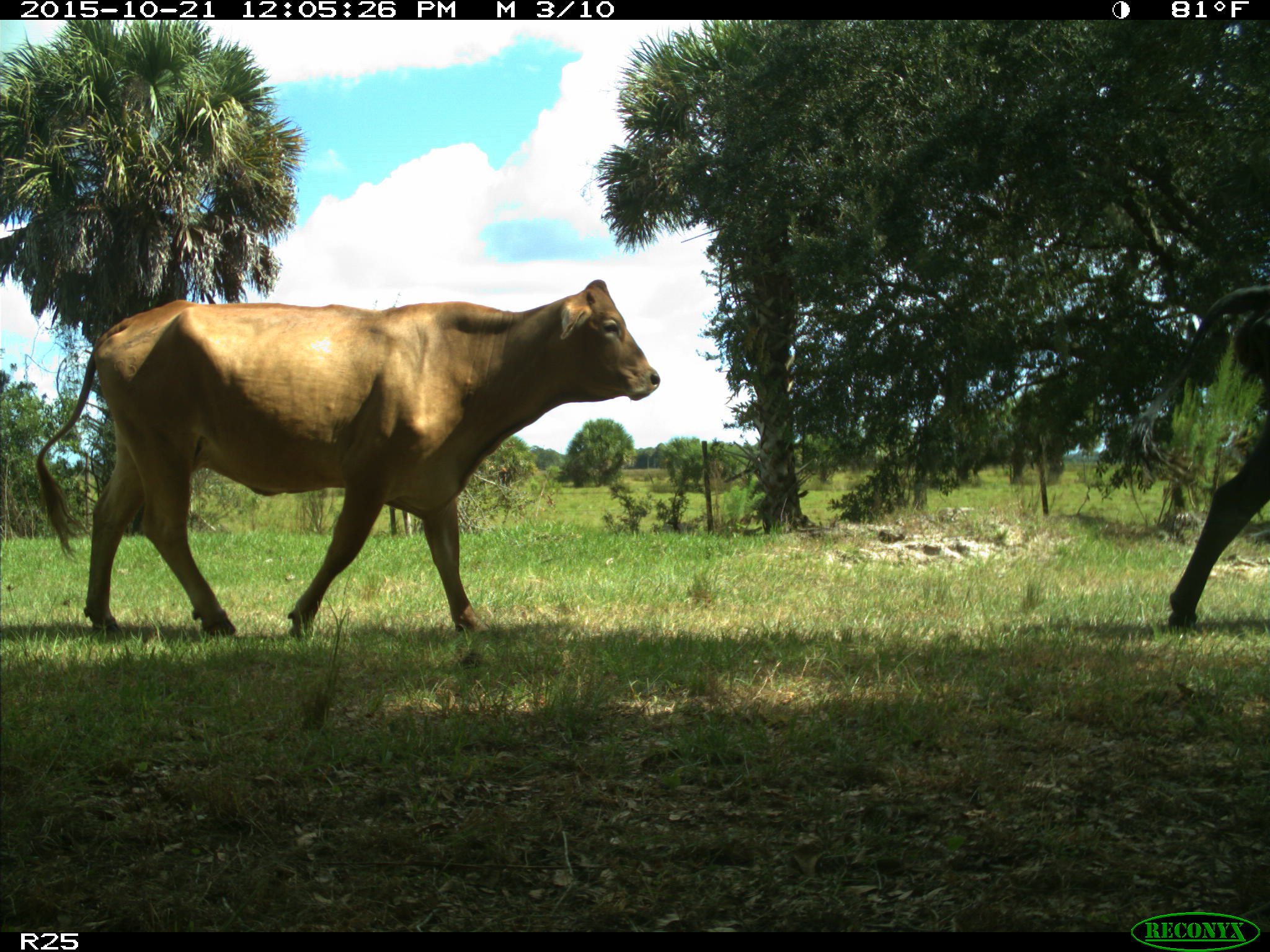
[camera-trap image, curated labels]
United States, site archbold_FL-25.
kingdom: Animalia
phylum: Chordata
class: Mammalia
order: Artiodactyla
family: Bovidae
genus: Bos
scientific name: Bos taurus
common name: domestic cow